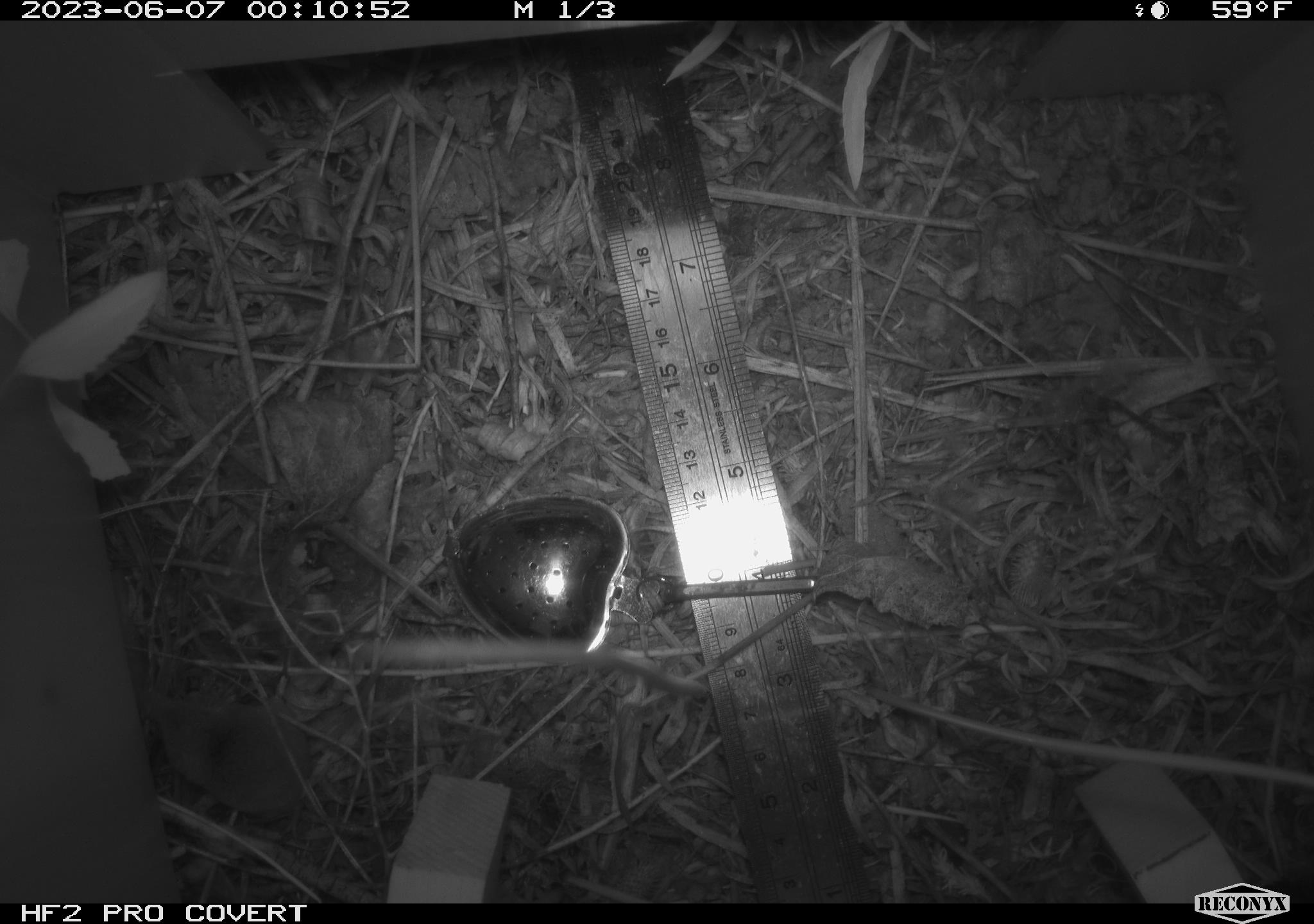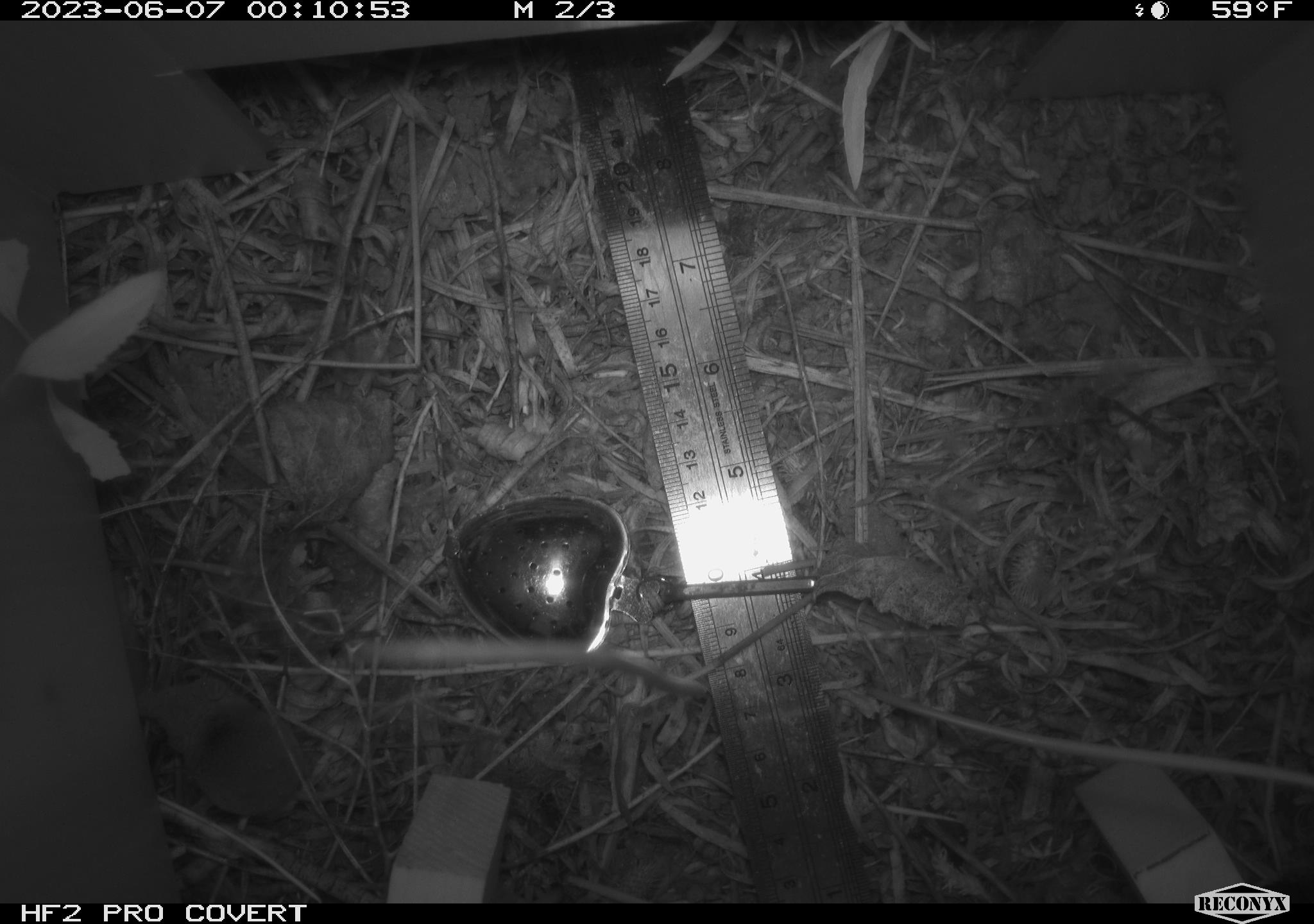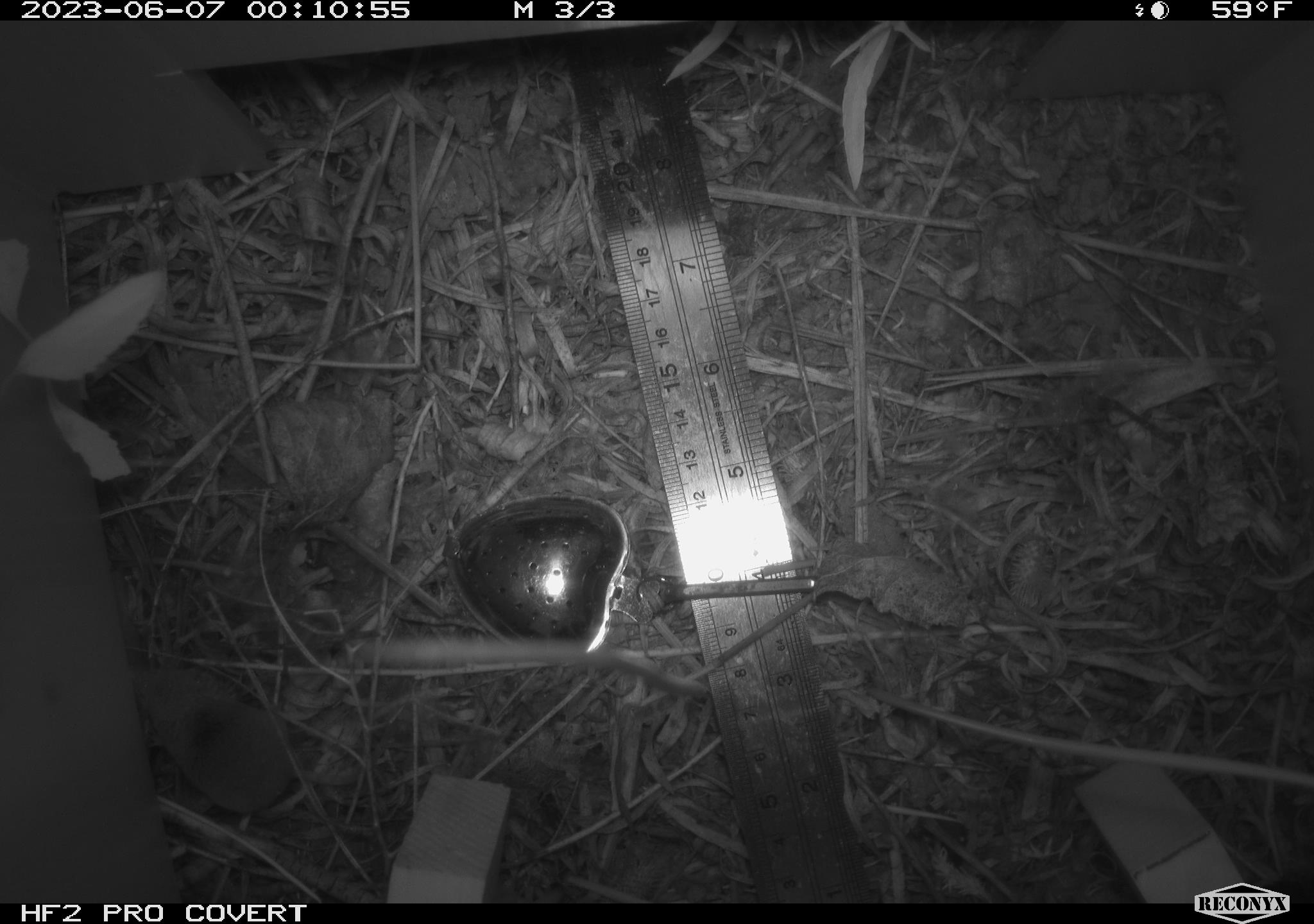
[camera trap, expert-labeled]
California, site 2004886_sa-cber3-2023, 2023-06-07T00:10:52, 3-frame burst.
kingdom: Animalia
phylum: Chordata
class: Mammalia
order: Eulipotyphla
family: Soricidae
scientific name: Soricidae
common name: shrews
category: soricidae family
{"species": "soricidae family (shrews) (Soricidae)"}